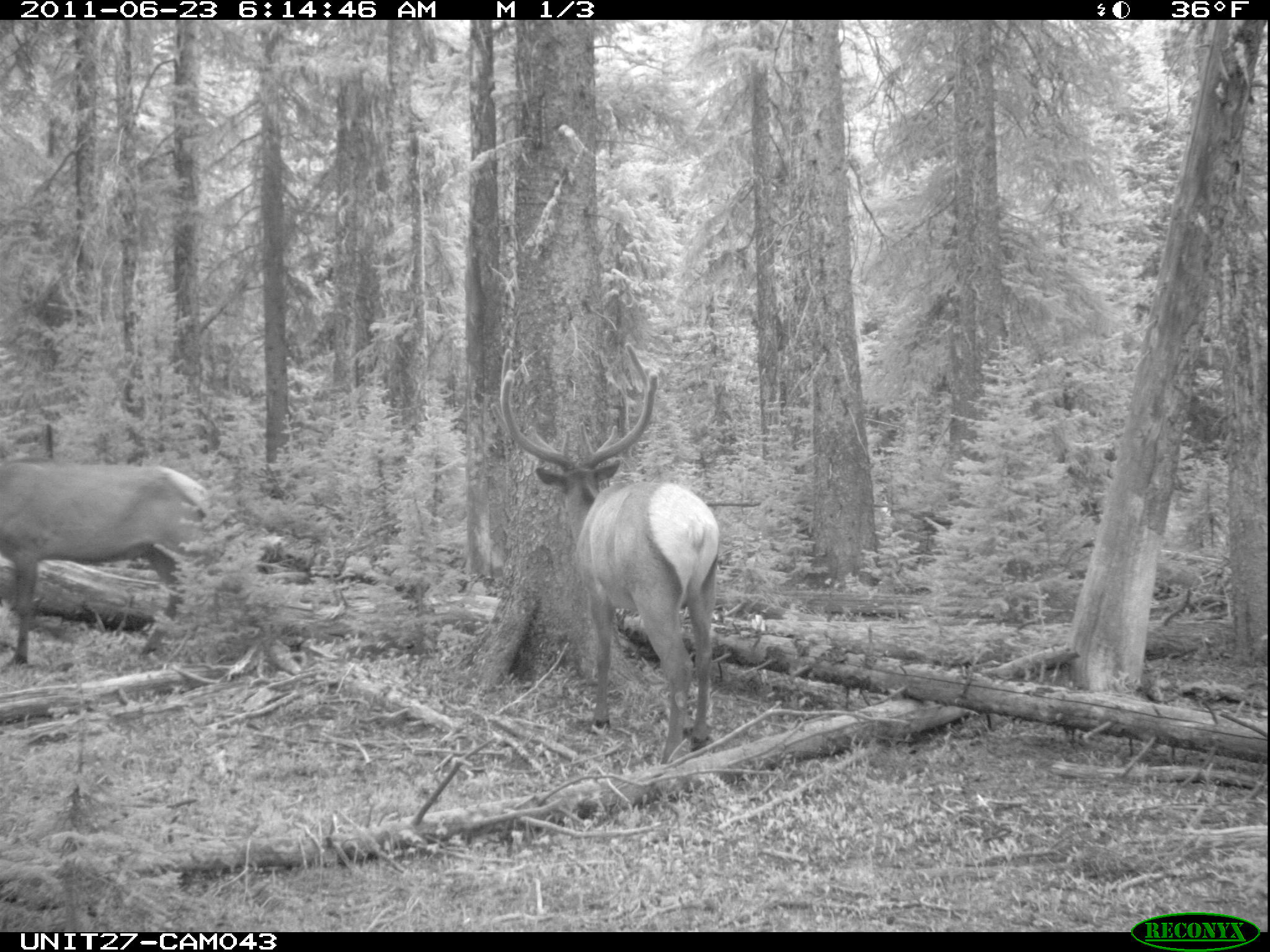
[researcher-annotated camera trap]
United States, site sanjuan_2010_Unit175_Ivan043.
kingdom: Animalia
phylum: Chordata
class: Mammalia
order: Artiodactyla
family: Cervidae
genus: Cervus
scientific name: Cervus elaphus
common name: red deer